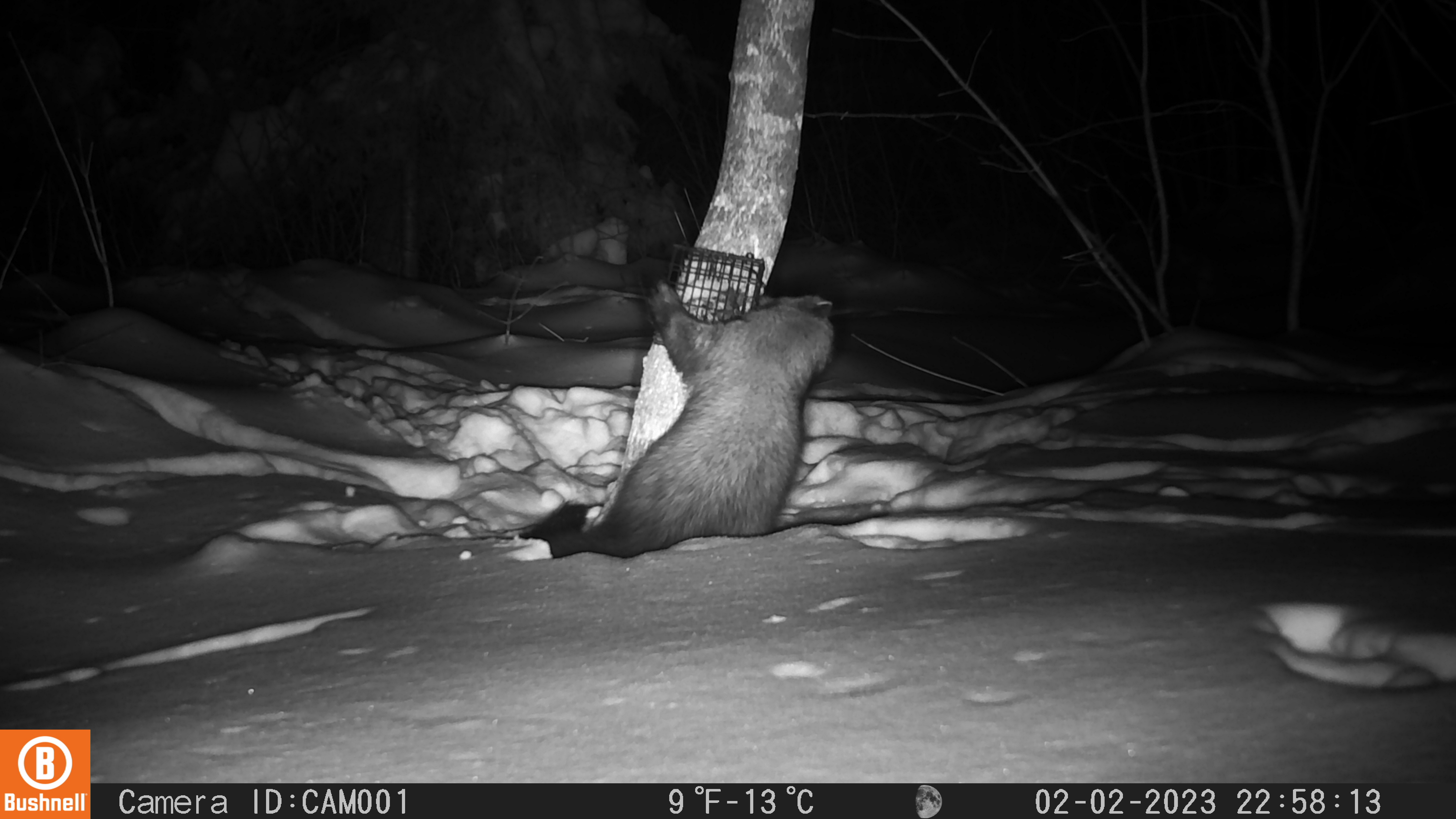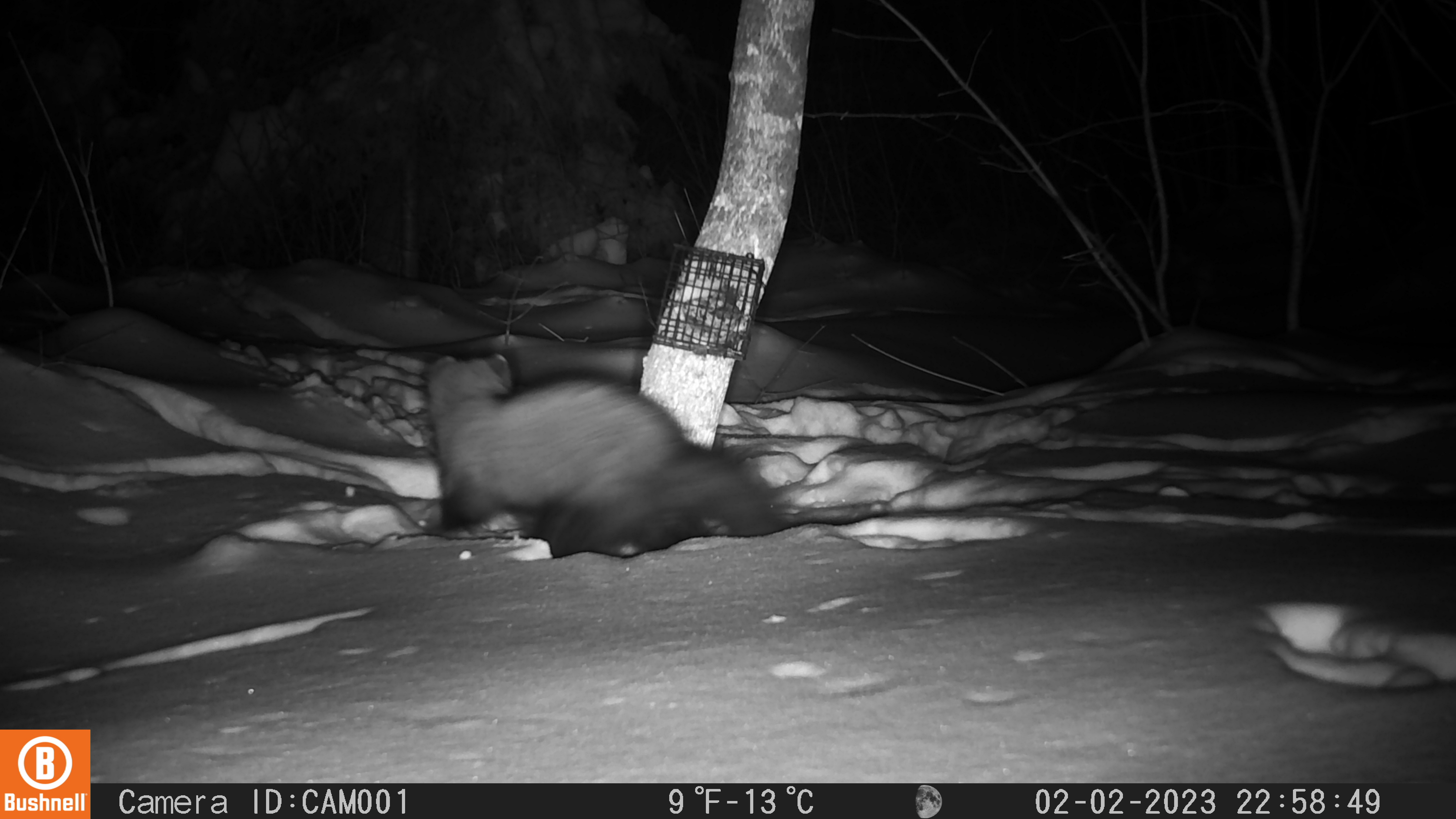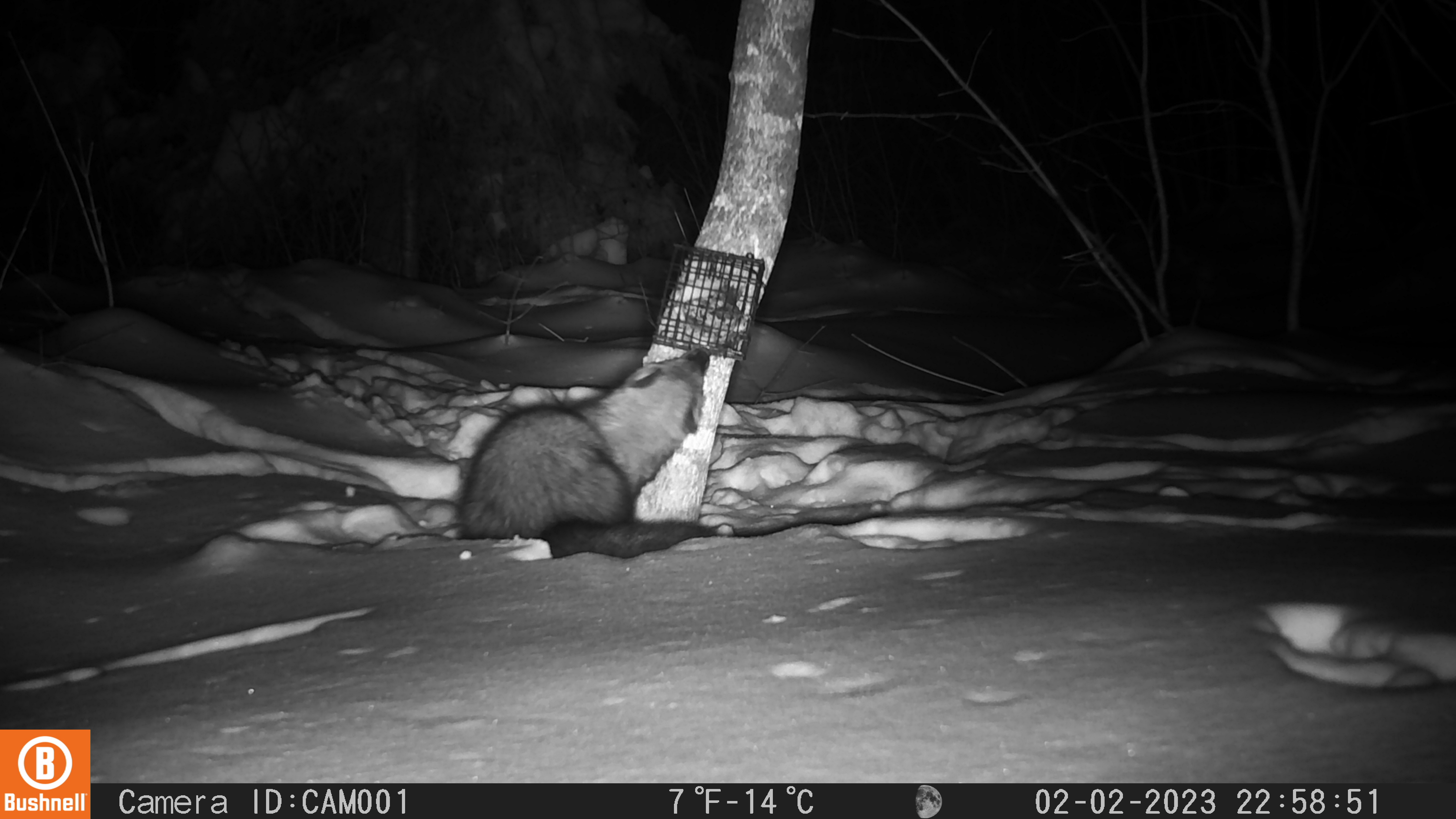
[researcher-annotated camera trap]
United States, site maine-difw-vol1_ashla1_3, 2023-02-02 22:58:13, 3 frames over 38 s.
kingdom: Animalia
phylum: Chordata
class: Mammalia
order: Carnivora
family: Mustelidae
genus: Pekania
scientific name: Pekania pennanti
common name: fisher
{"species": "fisher (Pekania pennanti)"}